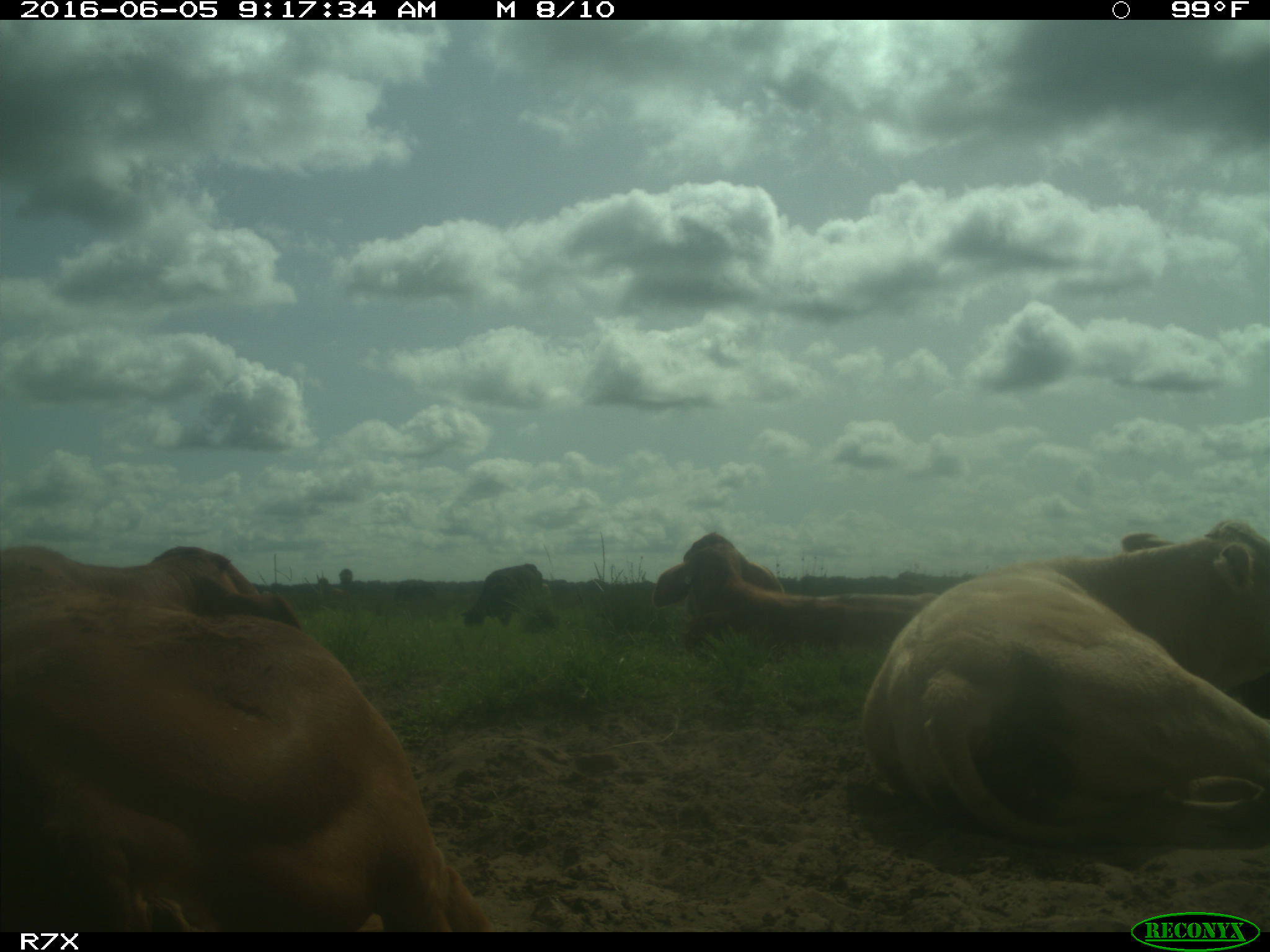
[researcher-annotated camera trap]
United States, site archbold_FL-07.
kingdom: Animalia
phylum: Chordata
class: Mammalia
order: Artiodactyla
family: Bovidae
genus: Bos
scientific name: Bos taurus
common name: domestic cow